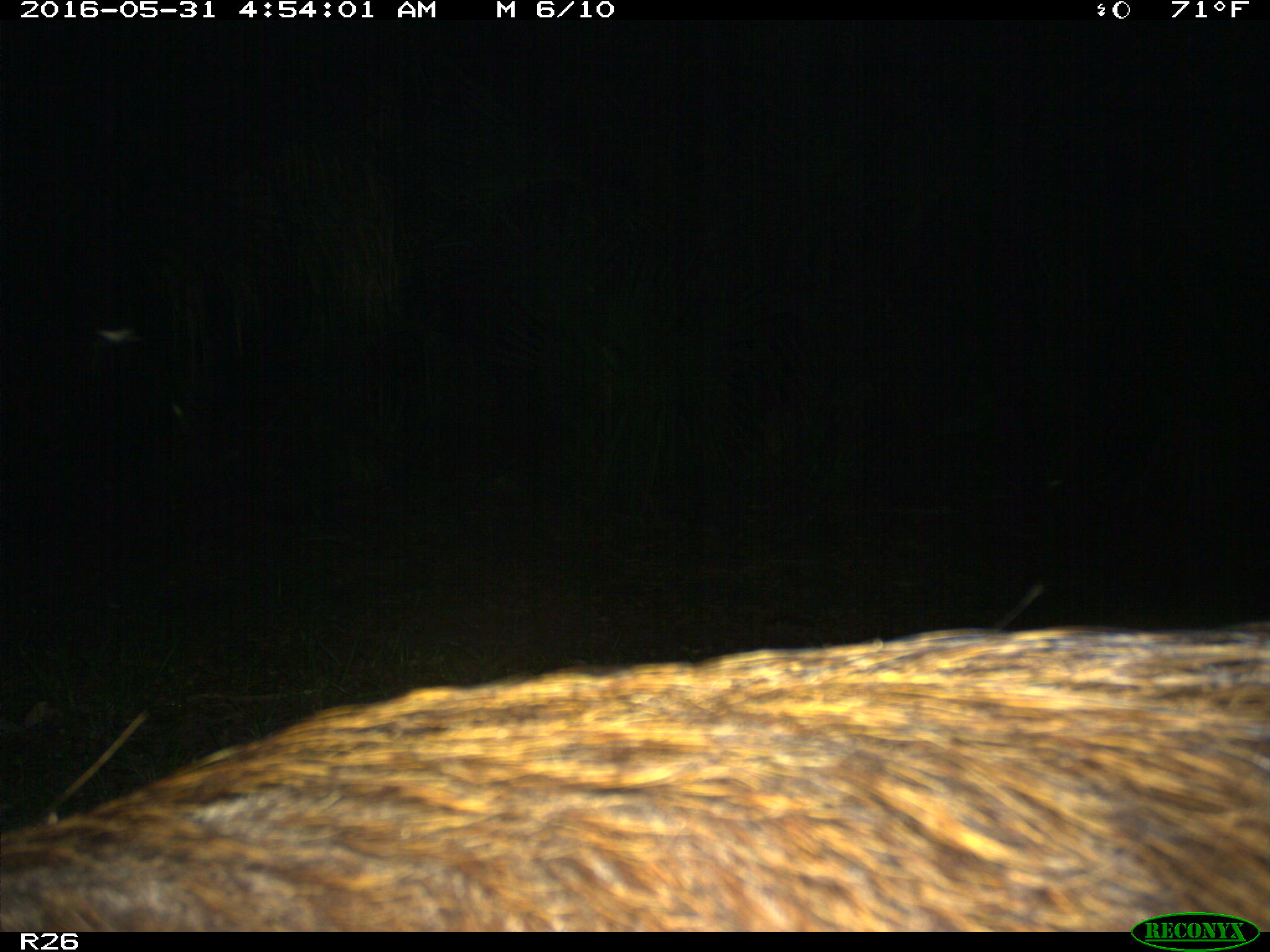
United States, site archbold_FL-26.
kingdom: Animalia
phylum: Chordata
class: Mammalia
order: Artiodactyla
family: Suidae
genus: Sus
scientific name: Sus scrofa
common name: wild boar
Sus scrofa (wild boar).